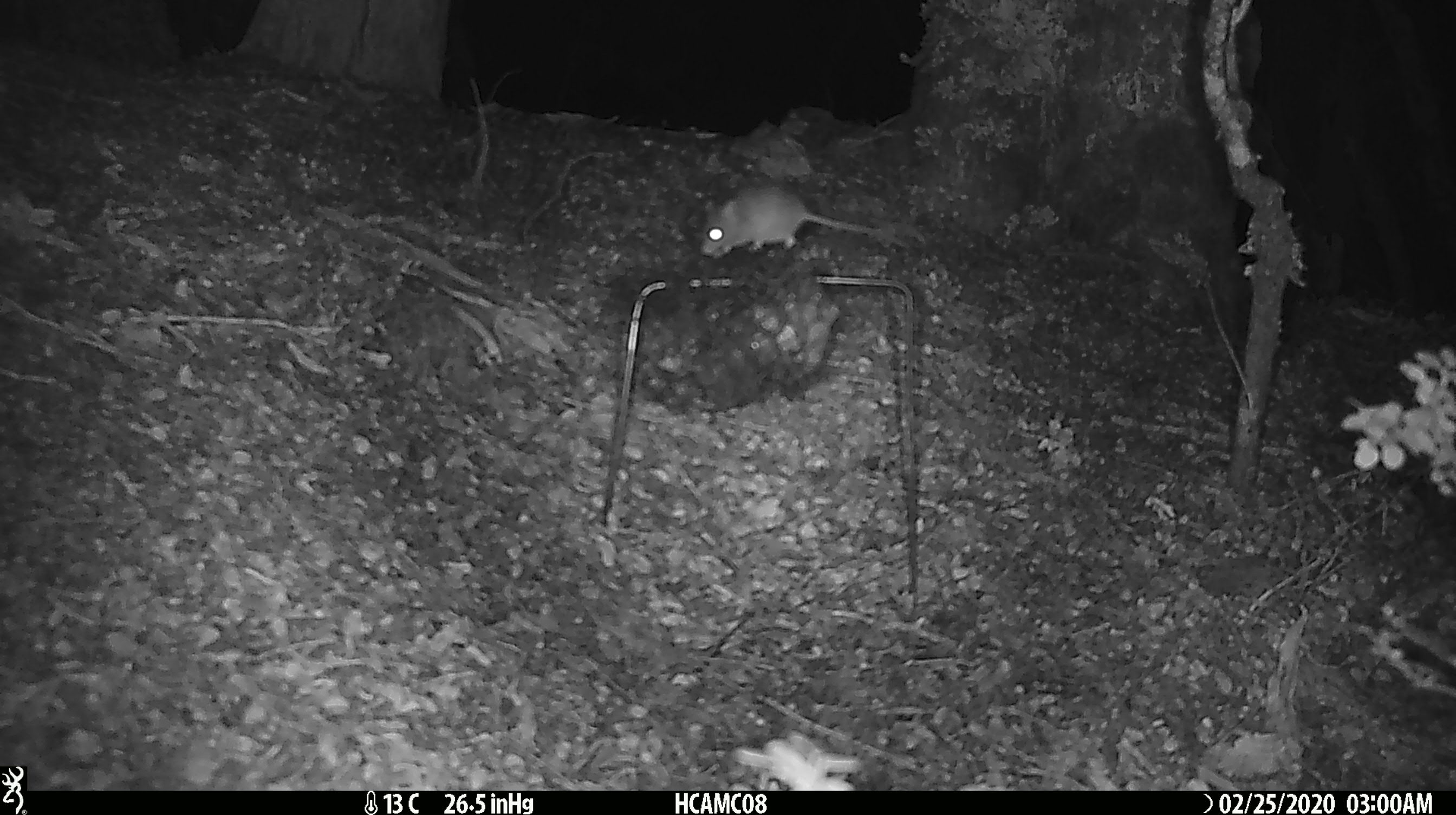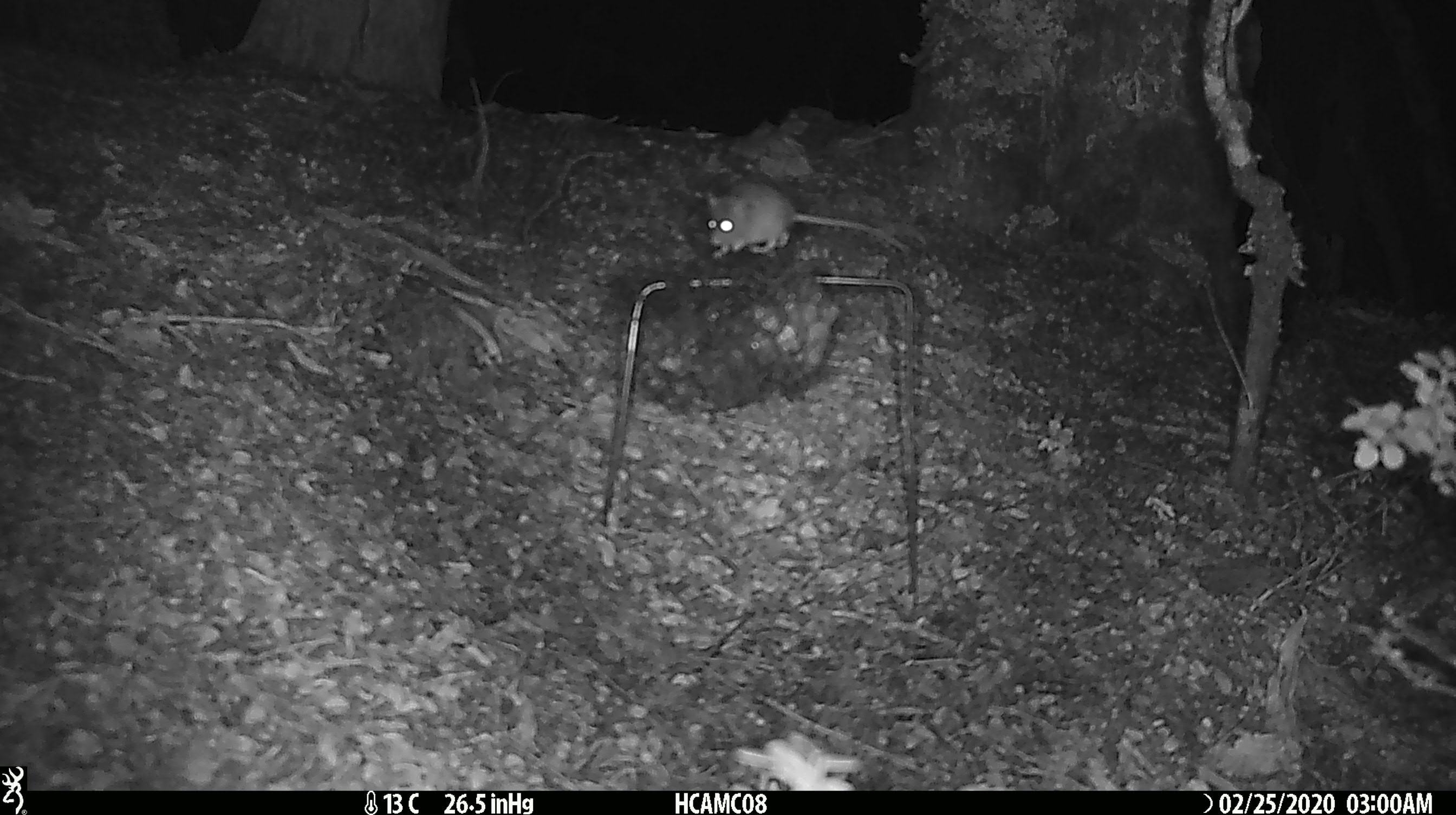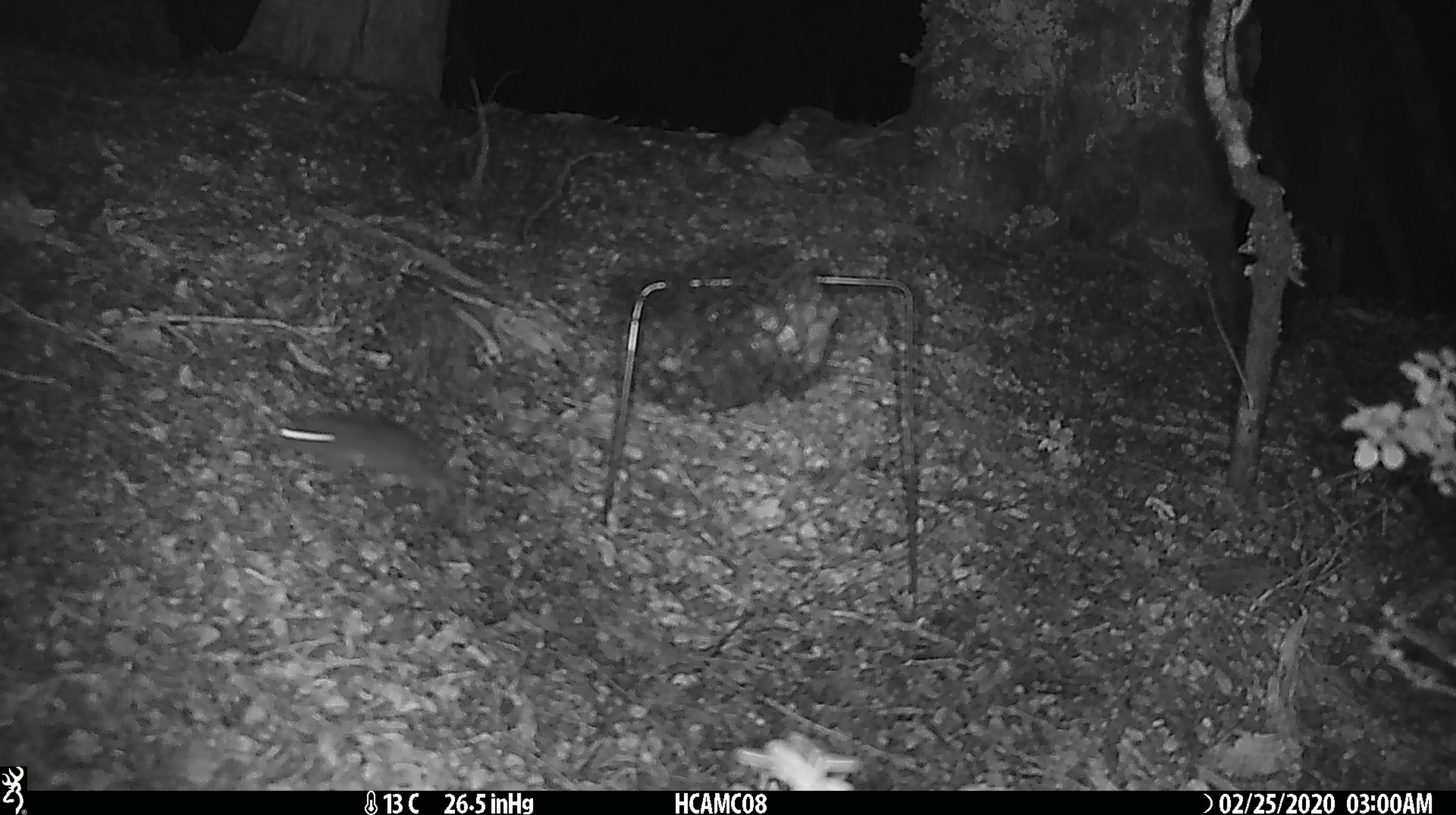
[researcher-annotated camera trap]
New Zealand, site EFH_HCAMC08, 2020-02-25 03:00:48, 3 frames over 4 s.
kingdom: Animalia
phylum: Chordata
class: Mammalia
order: Rodentia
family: Muridae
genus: Mus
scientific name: Mus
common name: mouse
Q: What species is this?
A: Mouse (Mus).